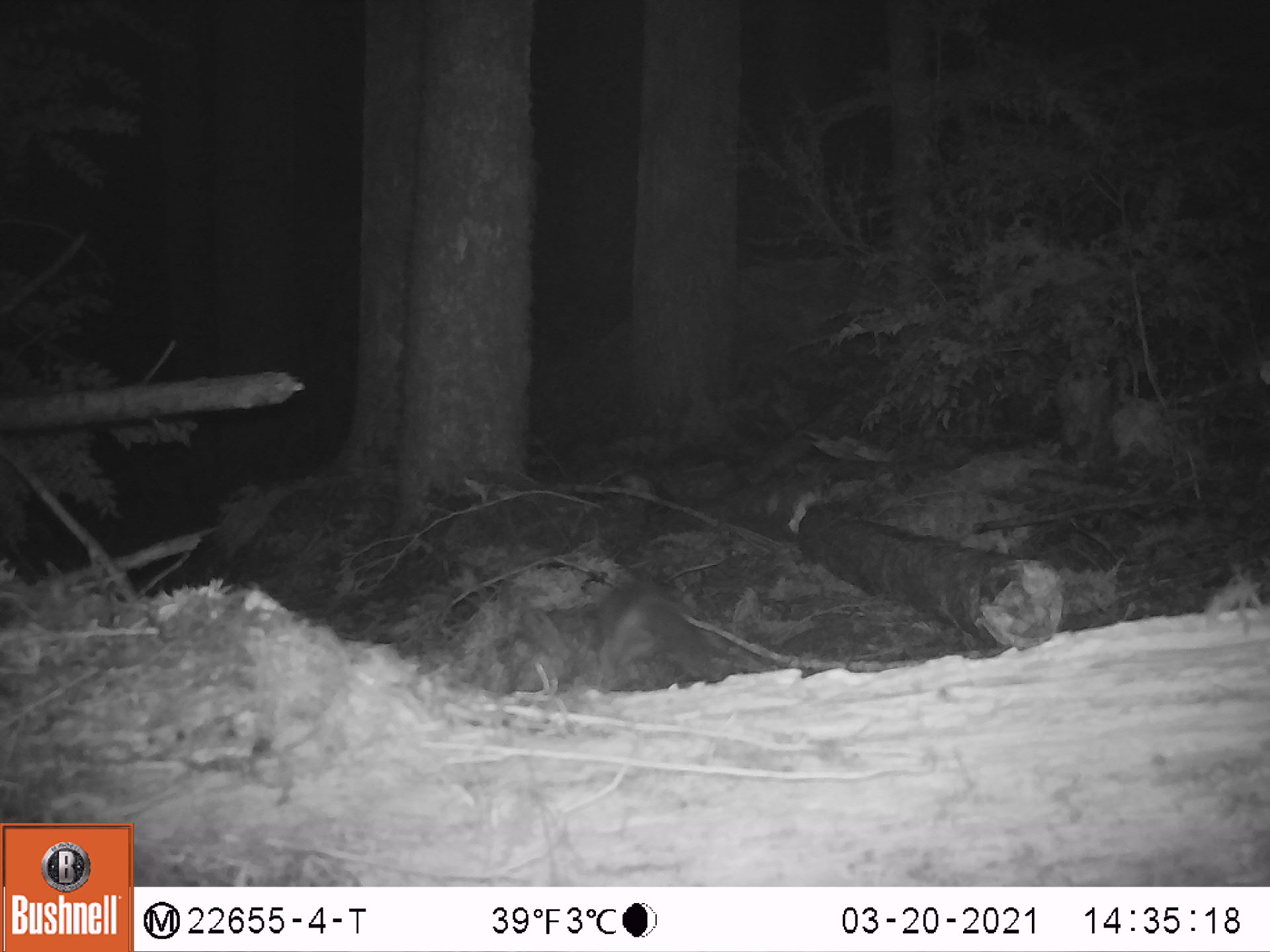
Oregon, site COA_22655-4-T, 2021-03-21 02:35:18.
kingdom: Animalia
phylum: Chordata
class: Mammalia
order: Rodentia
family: Sciuridae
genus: Glaucomys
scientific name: Glaucomys oregonensis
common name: humboldt's flying squirrel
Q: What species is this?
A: Humboldt's flying squirrel (Glaucomys oregonensis).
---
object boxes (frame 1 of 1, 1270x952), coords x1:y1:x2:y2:
humboldt's flying squirrel: 582:569:740:688